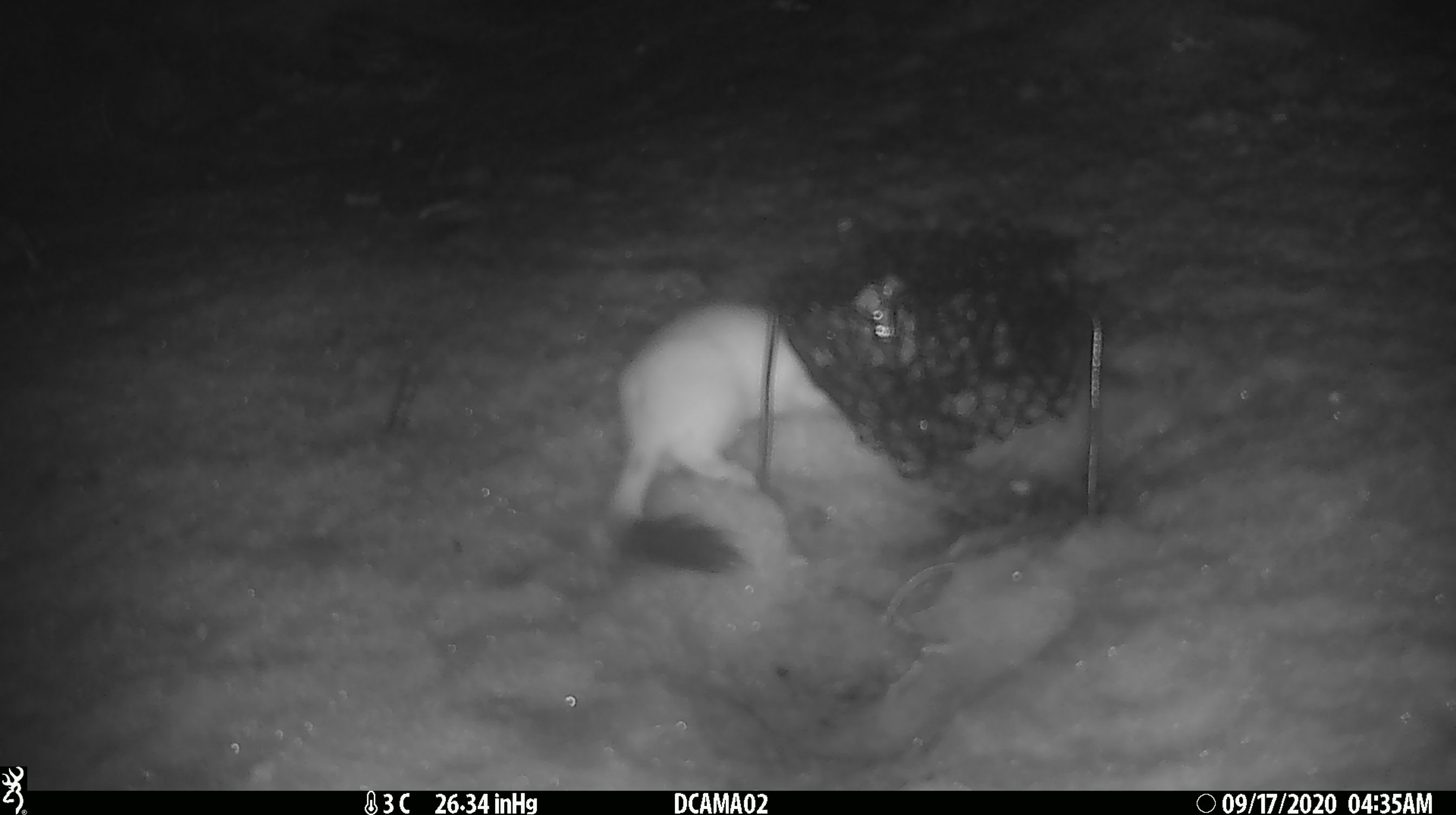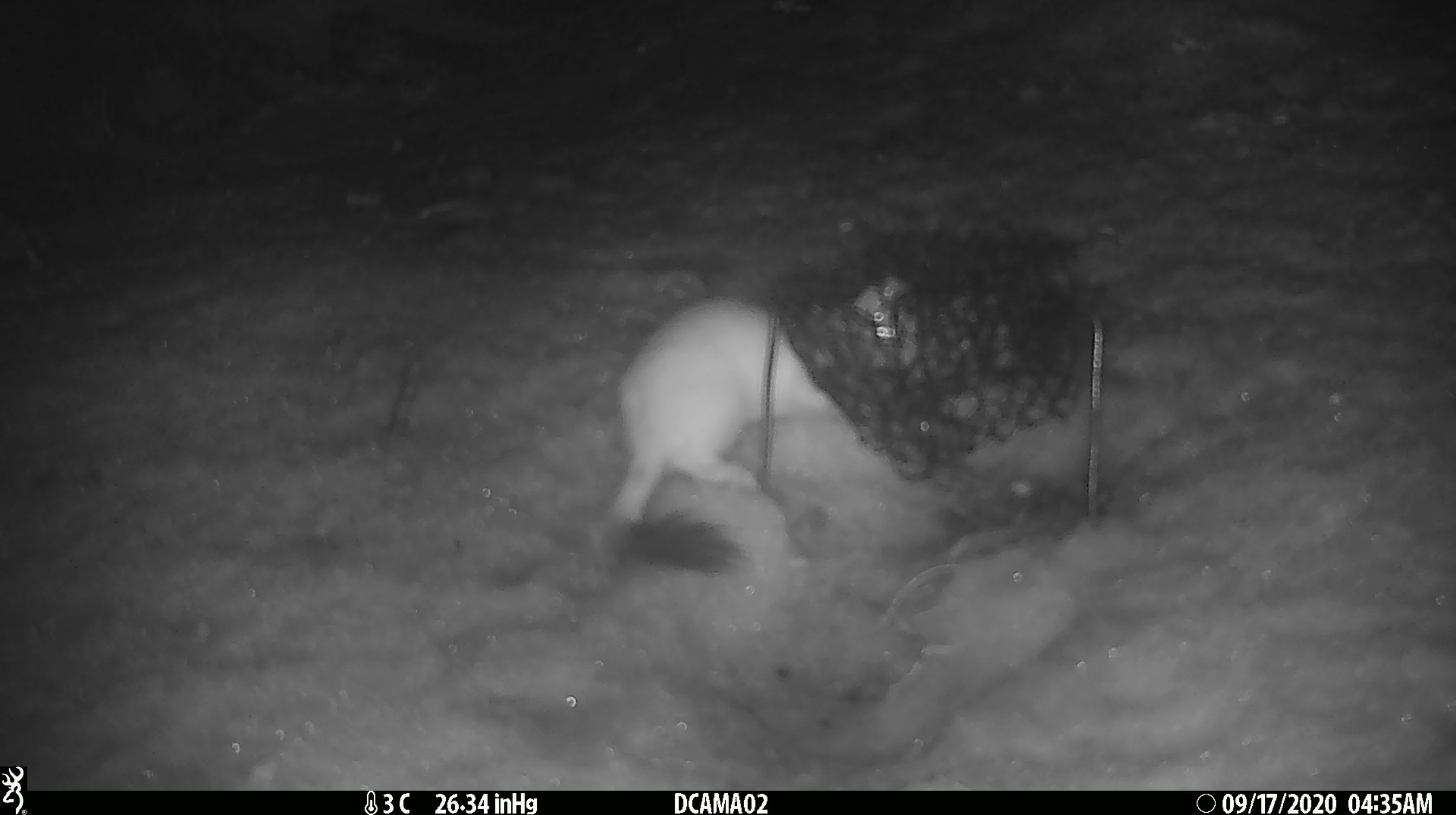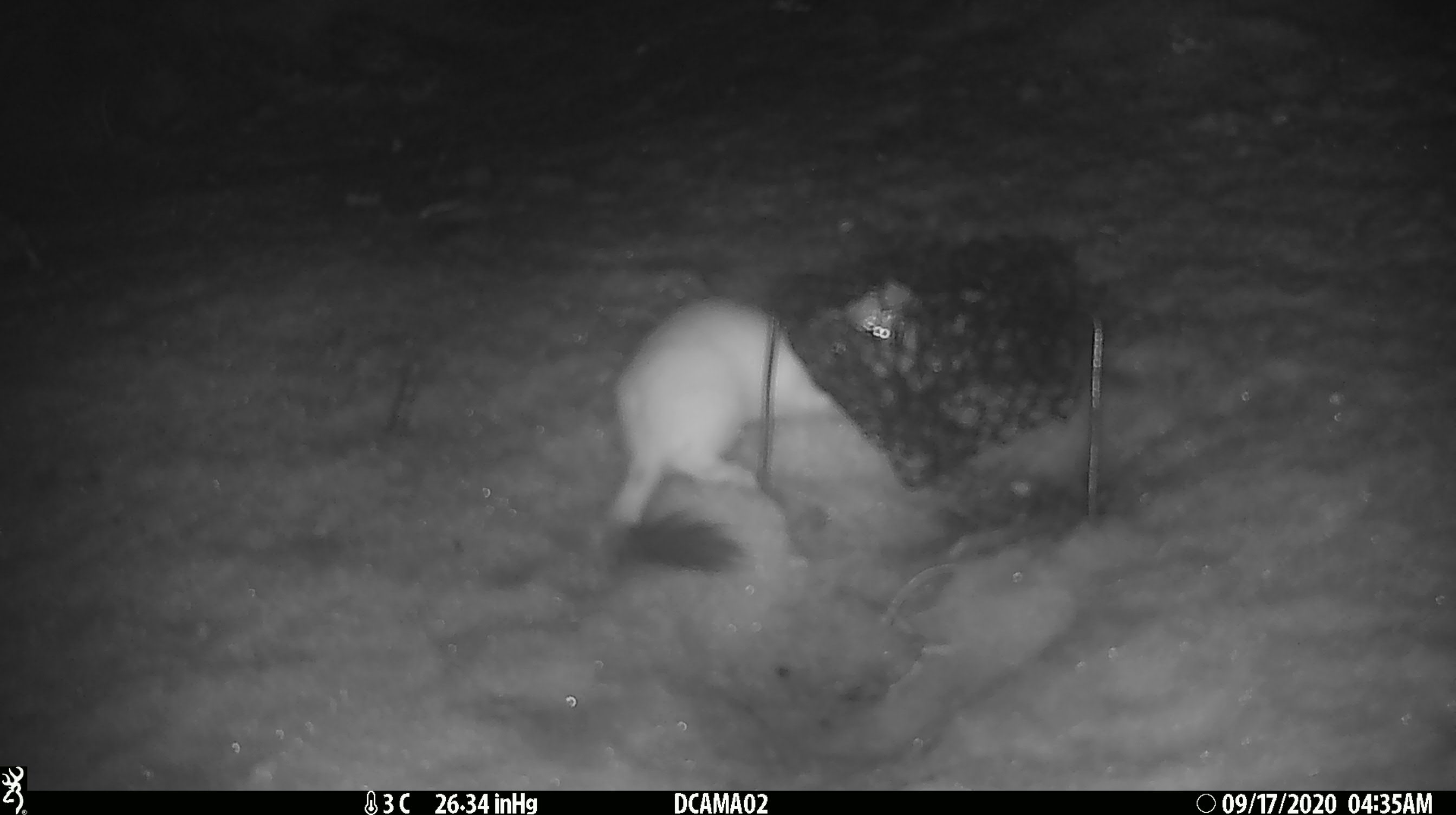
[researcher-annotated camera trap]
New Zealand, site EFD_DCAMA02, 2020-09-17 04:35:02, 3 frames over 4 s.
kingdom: Animalia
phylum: Chordata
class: Mammalia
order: Carnivora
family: Mustelidae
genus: Mustela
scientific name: Mustela erminea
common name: stoat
Stoat (Mustela erminea).